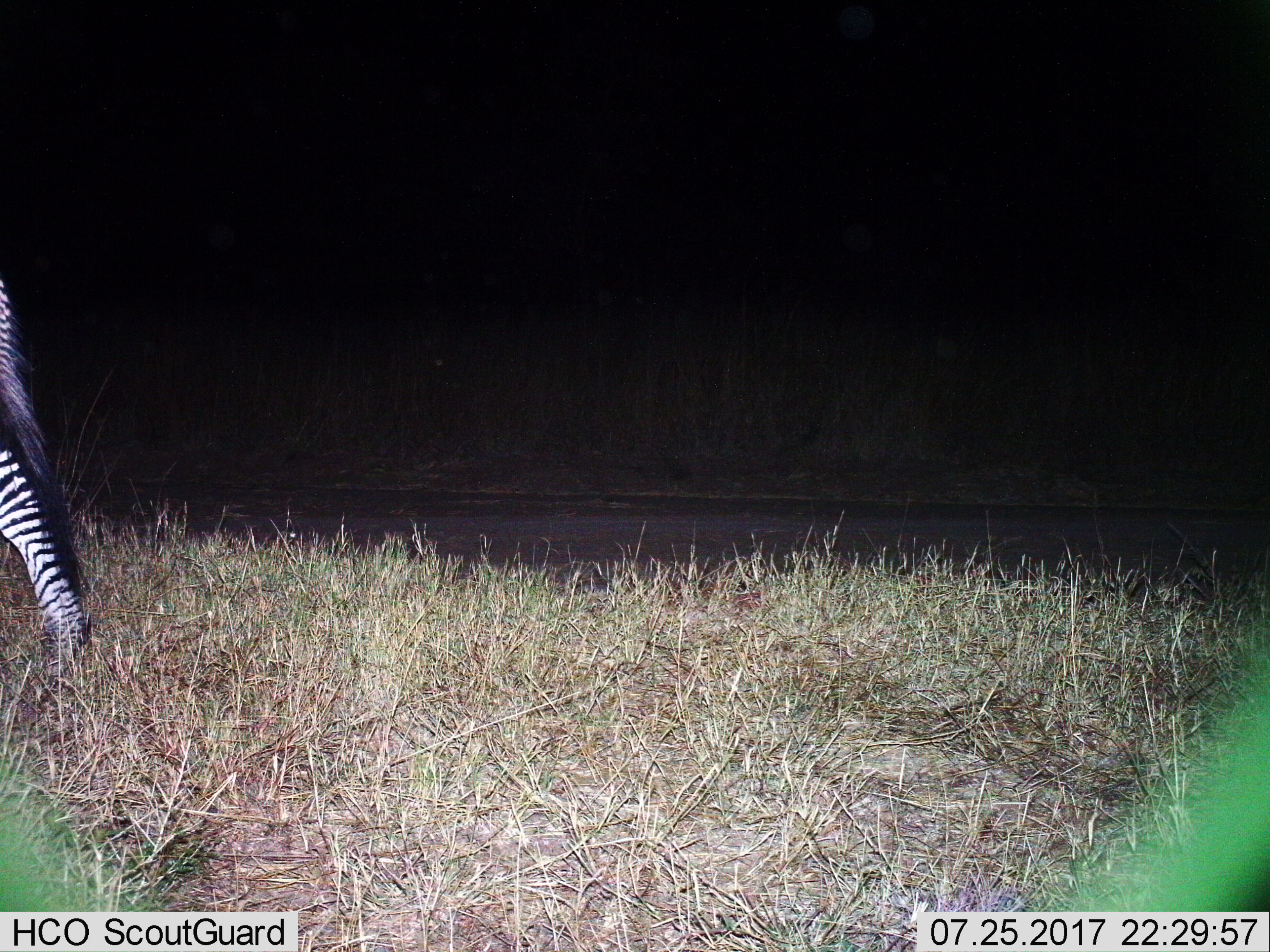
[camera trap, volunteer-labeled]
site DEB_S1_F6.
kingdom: Animalia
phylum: Chordata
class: Mammalia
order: Perissodactyla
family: Equidae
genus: Equus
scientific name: Equus quagga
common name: plains zebra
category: zebraplains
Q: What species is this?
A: Zebraplains (plains zebra) (Equus quagga).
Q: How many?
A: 1.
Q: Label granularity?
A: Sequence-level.